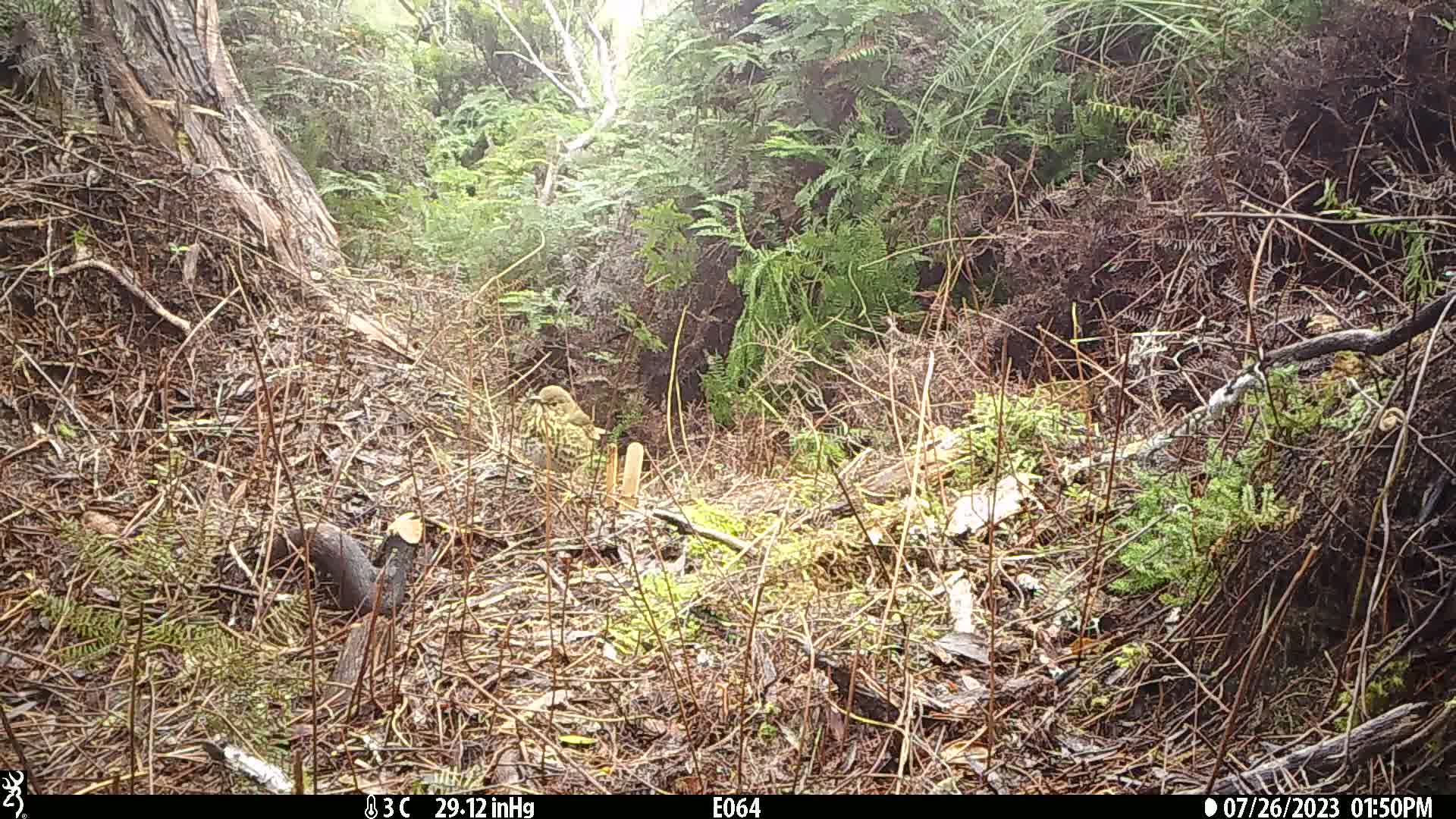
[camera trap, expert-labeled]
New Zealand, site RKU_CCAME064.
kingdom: Animalia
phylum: Chordata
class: Aves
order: Passeriformes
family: Turdidae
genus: Turdus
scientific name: Turdus philomelos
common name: song thrush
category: thrush